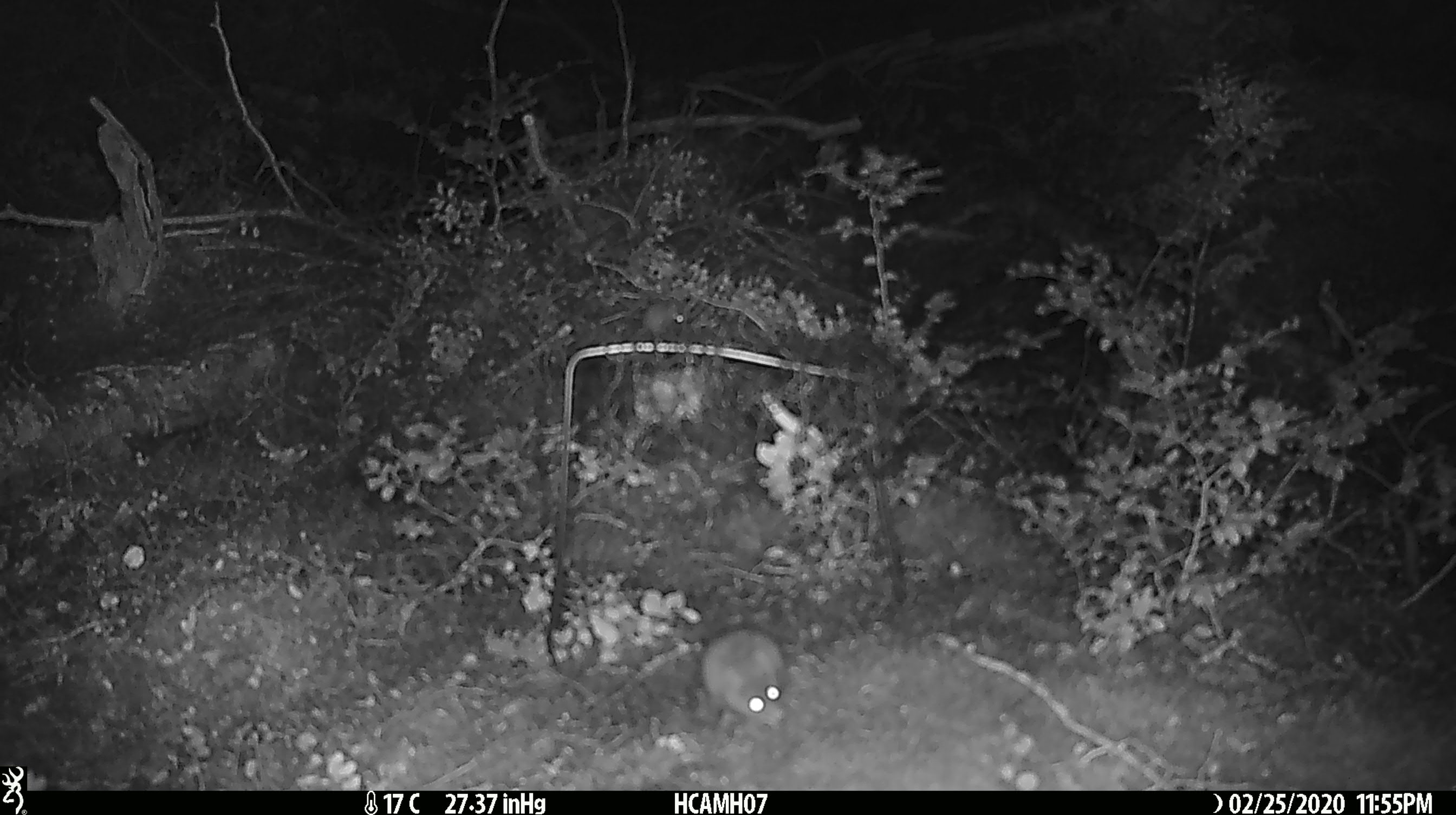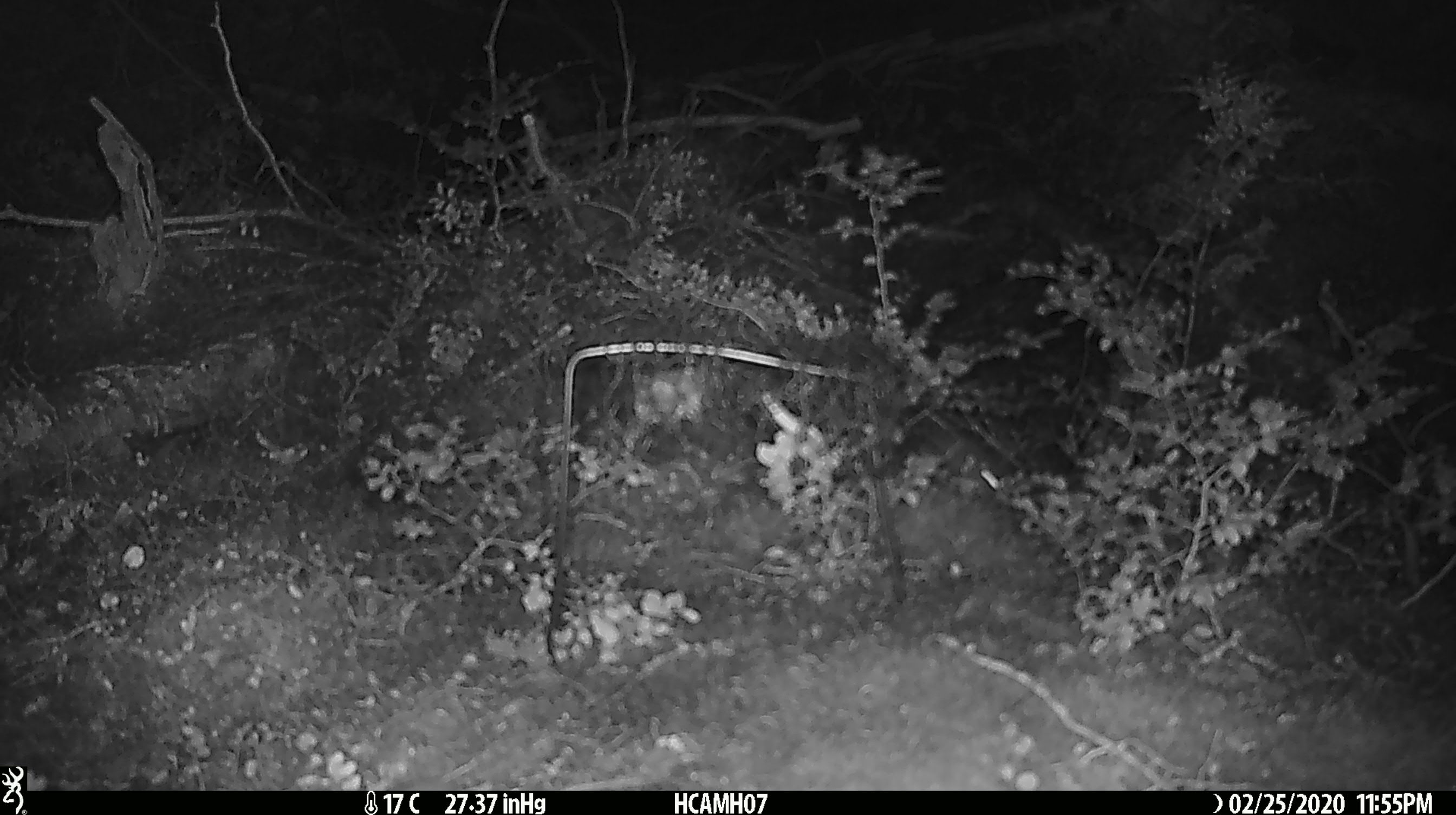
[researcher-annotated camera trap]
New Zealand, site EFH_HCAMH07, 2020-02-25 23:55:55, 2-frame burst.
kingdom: Animalia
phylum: Chordata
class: Mammalia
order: Rodentia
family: Muridae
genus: Mus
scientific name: Mus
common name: mouse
Mouse (Mus).